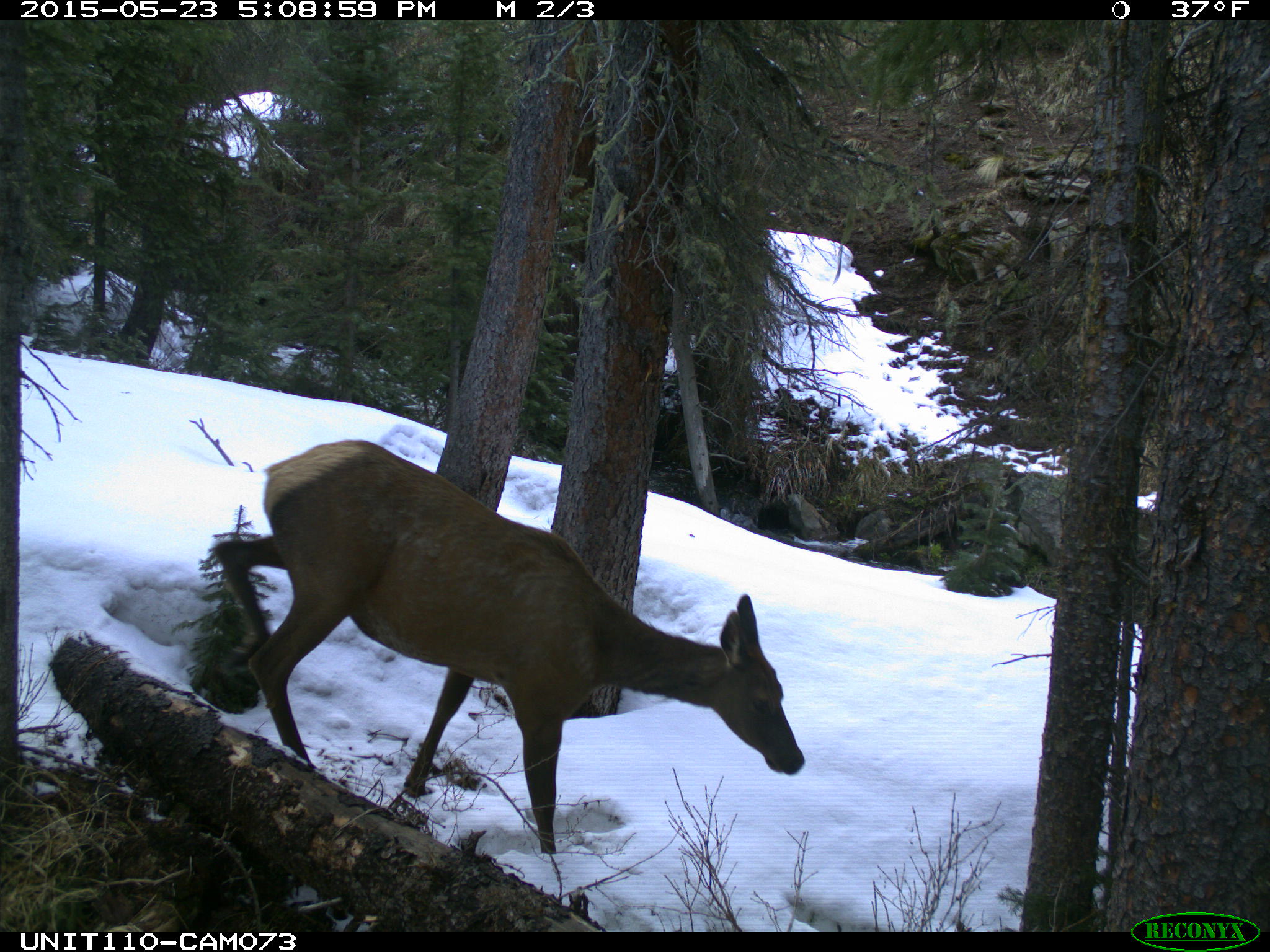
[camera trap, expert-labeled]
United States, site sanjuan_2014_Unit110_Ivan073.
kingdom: Animalia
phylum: Chordata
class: Mammalia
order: Artiodactyla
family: Cervidae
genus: Cervus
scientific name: Cervus elaphus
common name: red deer